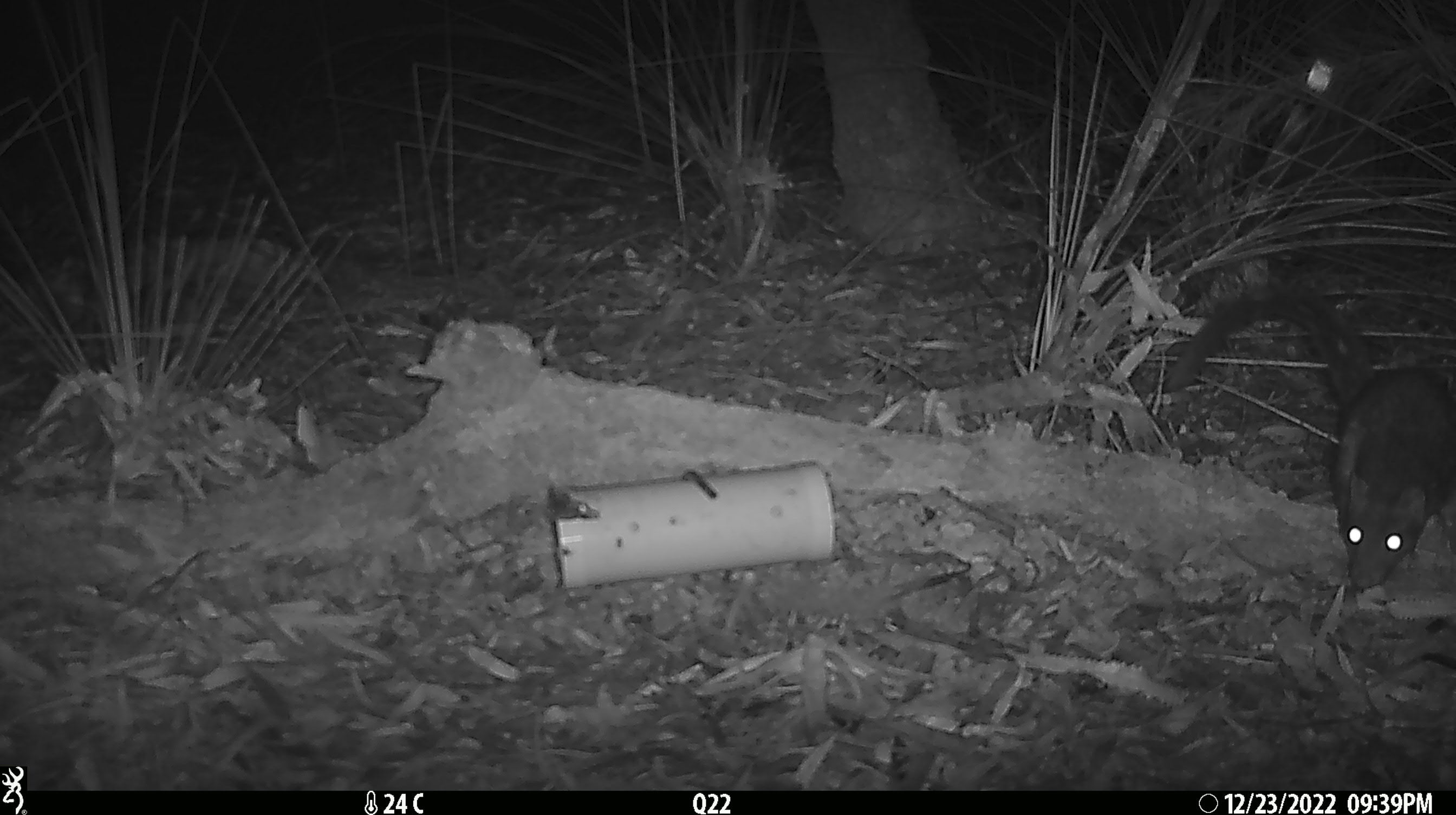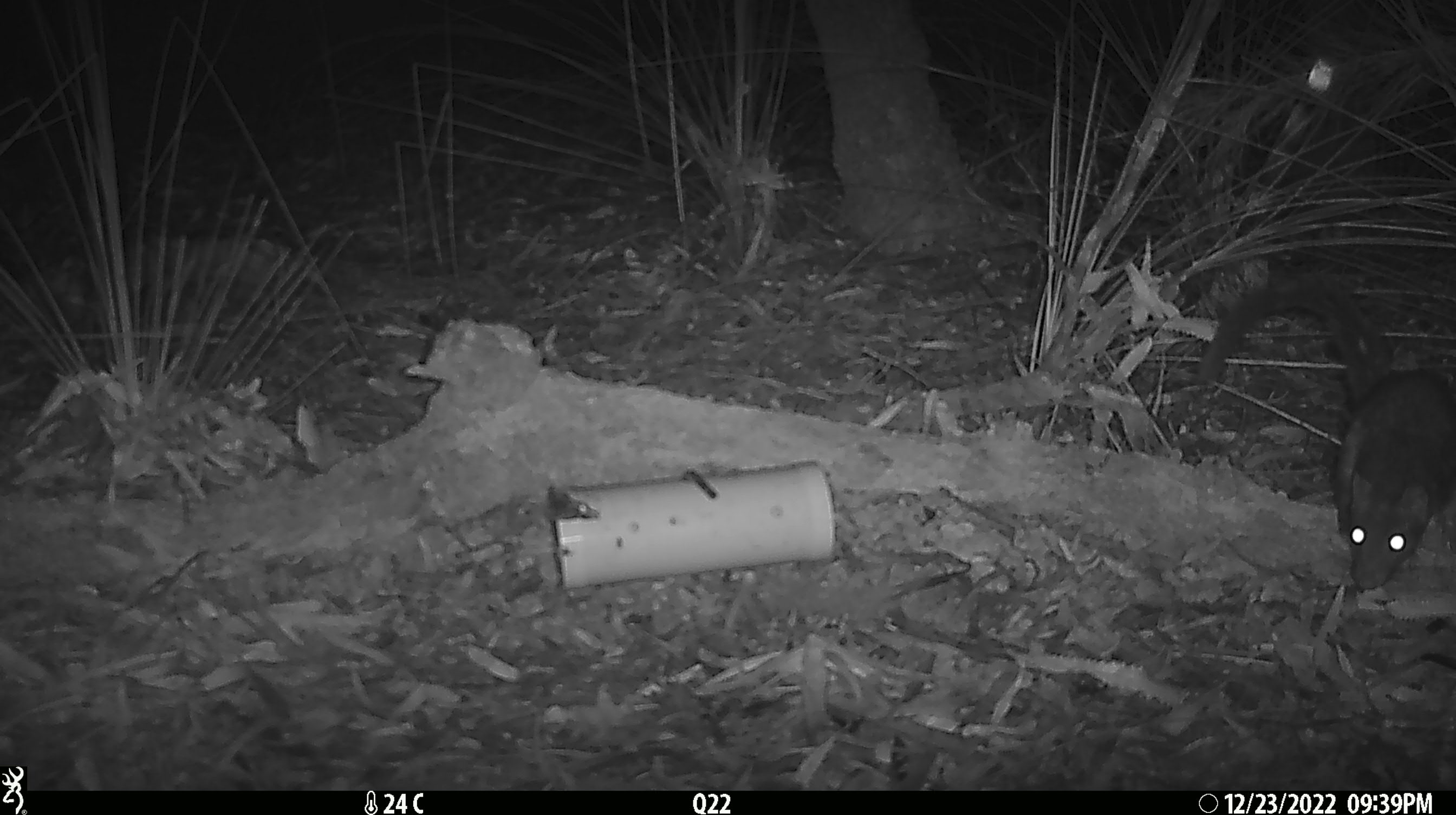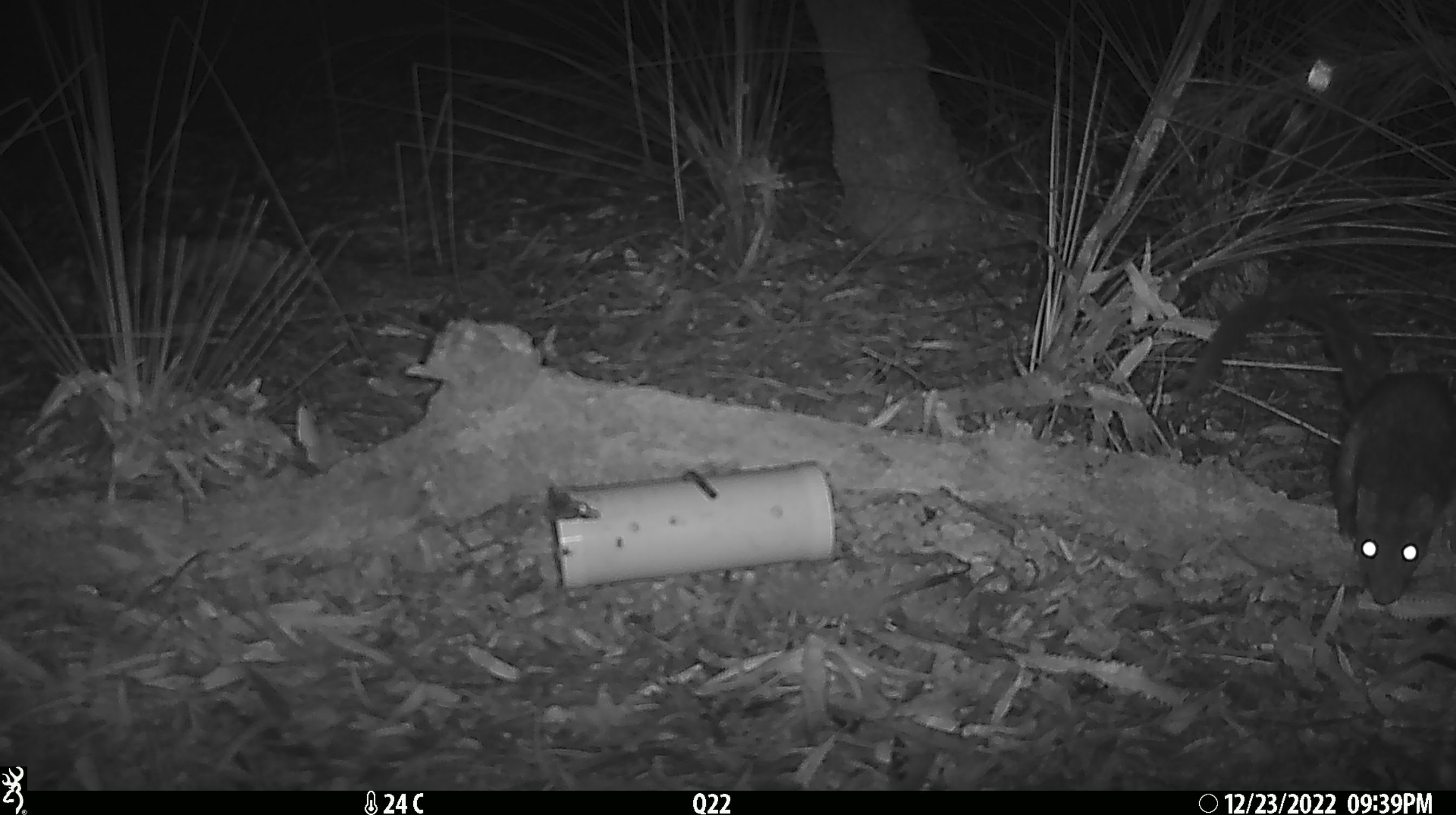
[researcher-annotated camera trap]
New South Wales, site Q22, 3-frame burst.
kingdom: Animalia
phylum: Chordata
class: Mammalia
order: Dasyuromorphia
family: Dasyuridae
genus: Dasyurus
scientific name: Dasyurus maculatus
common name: spotted-tailed quoll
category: quoll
Quoll (spotted-tailed quoll) (Dasyurus maculatus).